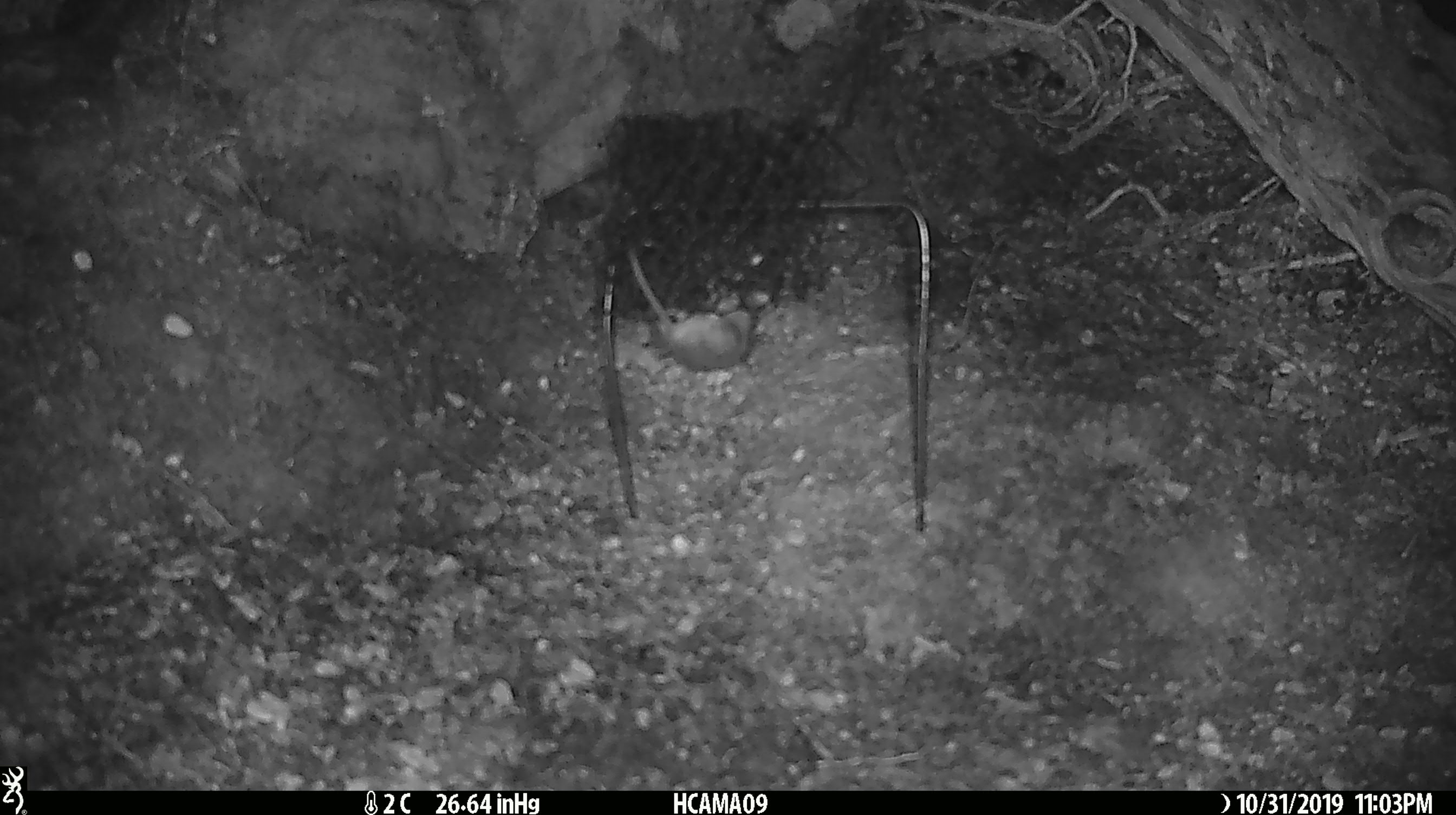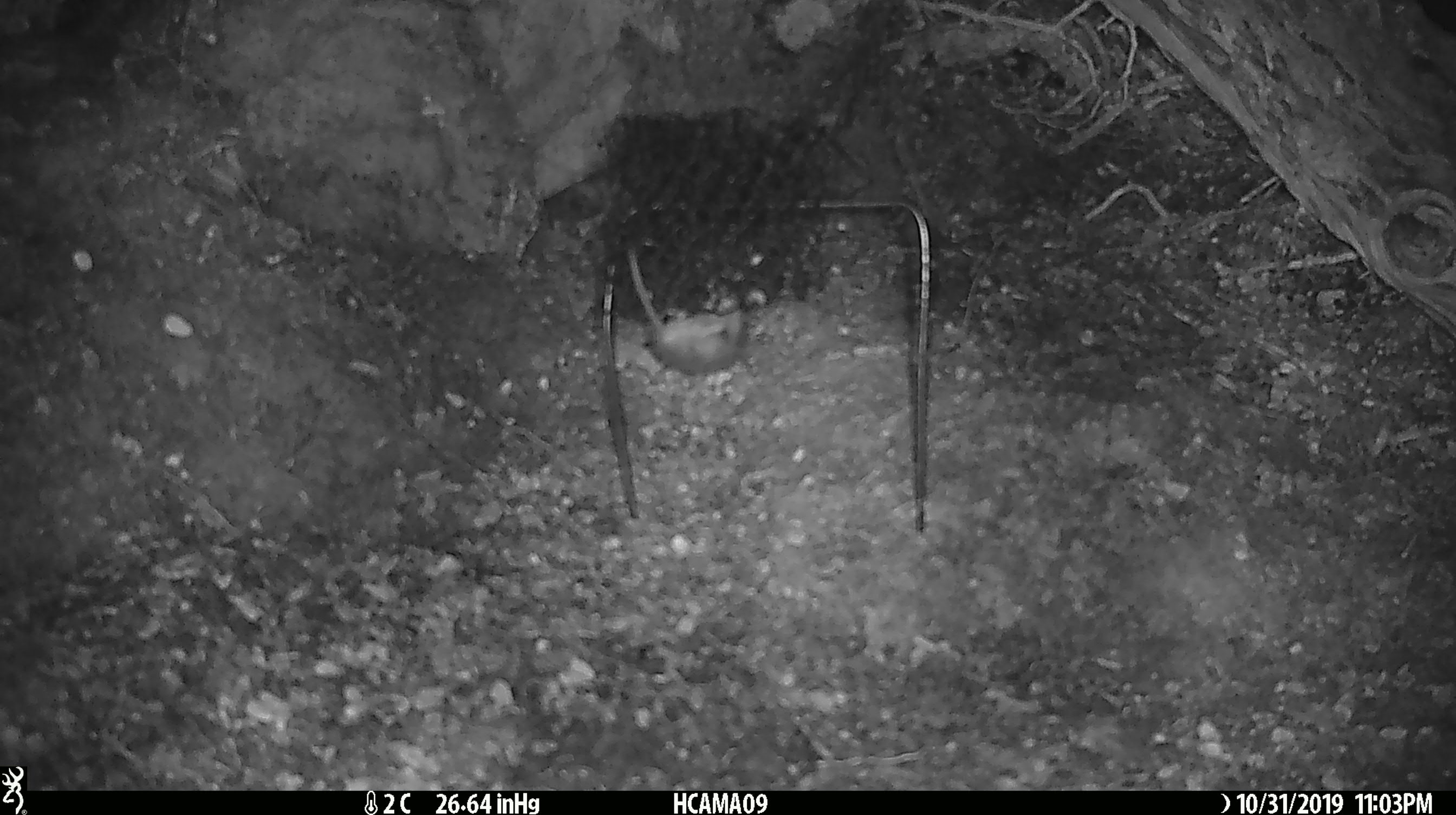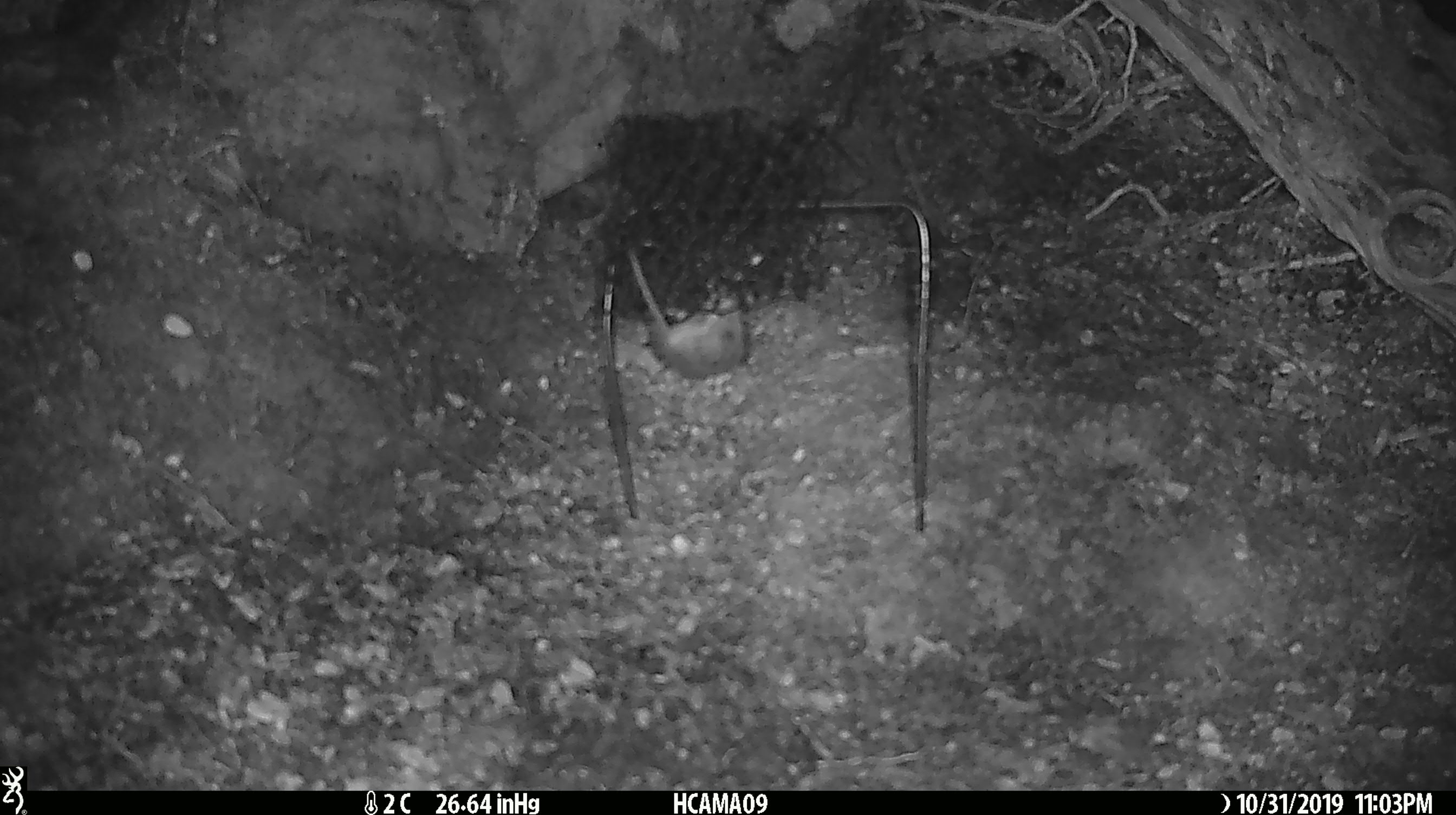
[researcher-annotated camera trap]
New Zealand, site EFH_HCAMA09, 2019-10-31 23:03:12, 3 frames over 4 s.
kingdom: Animalia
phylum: Chordata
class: Mammalia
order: Rodentia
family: Muridae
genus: Mus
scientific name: Mus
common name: mouse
Mouse (Mus).